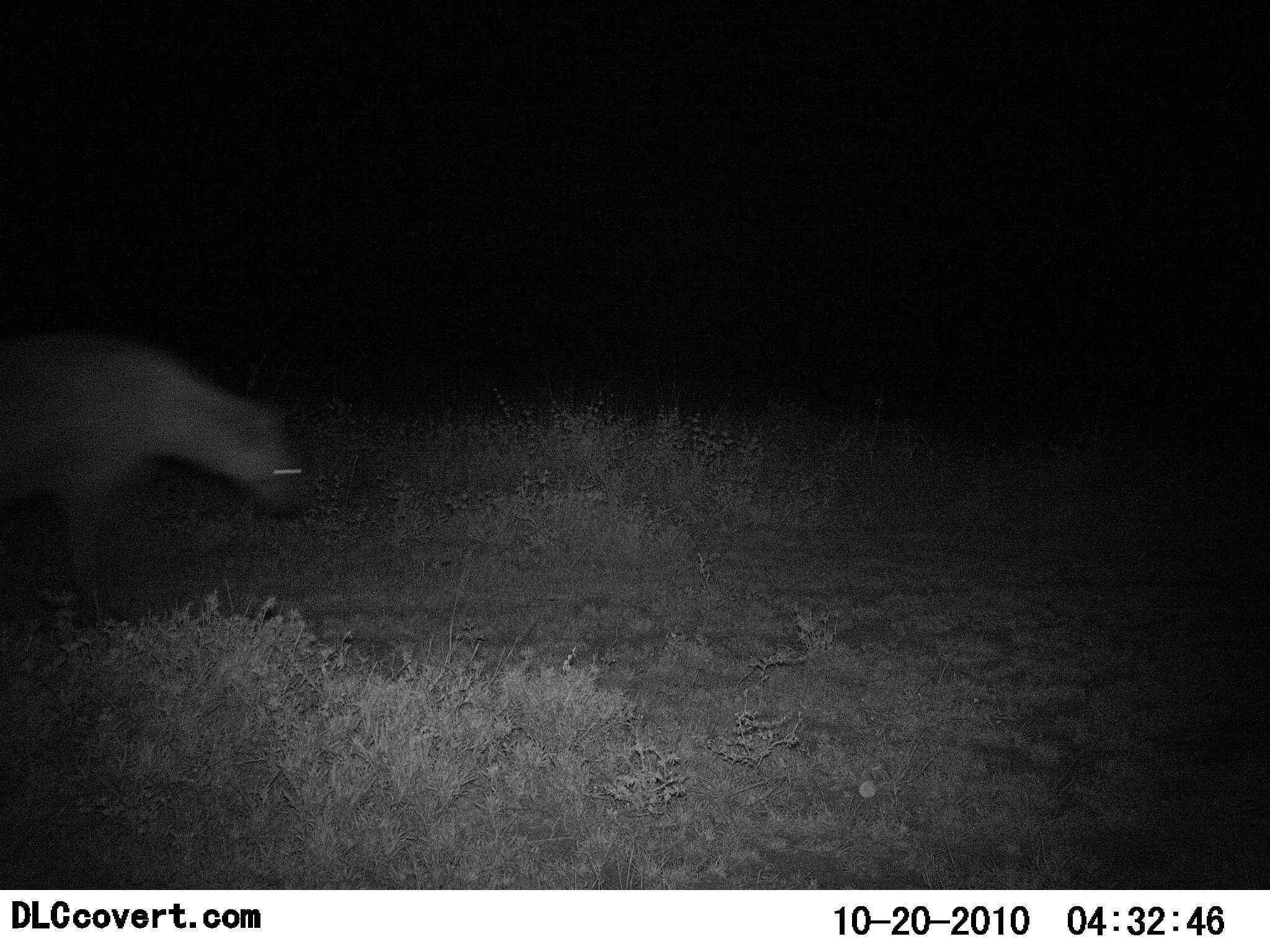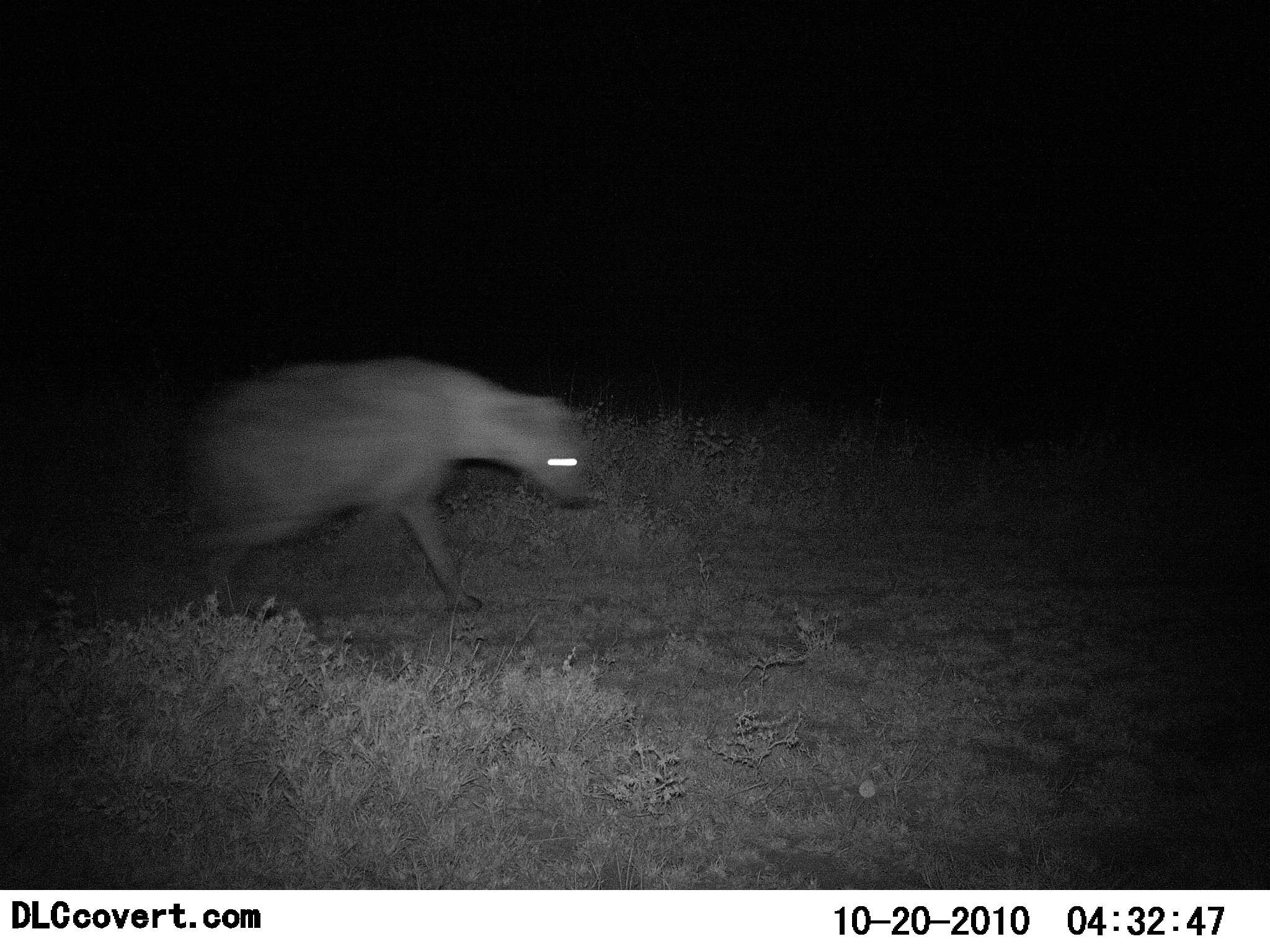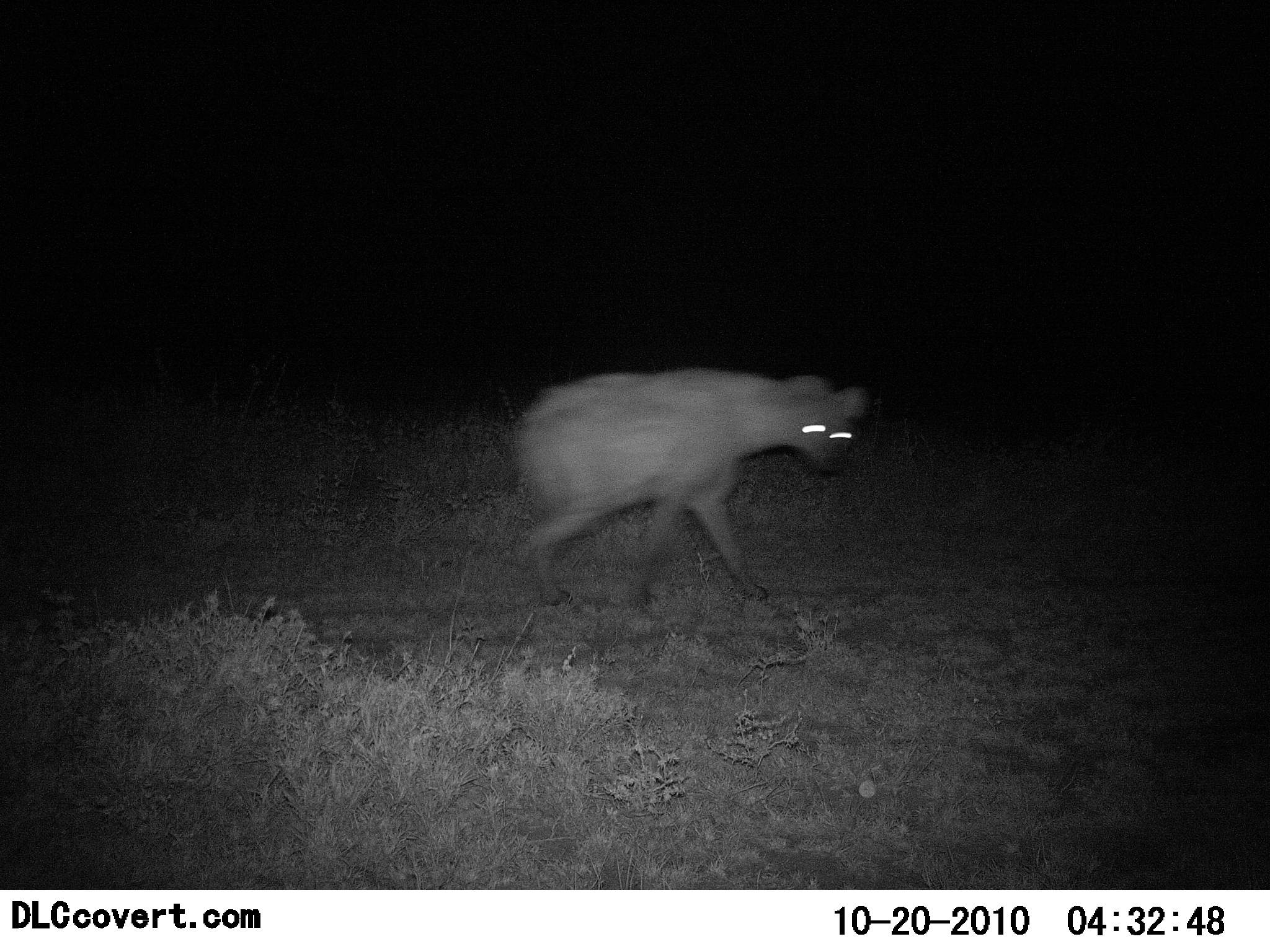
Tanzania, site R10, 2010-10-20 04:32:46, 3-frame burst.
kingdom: Animalia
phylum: Chordata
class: Mammalia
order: Carnivora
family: Hyaenidae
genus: Crocuta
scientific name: Crocuta crocuta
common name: spotted hyena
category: hyenaspotted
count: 1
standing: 0%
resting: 0%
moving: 100%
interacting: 0%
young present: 0%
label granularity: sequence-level